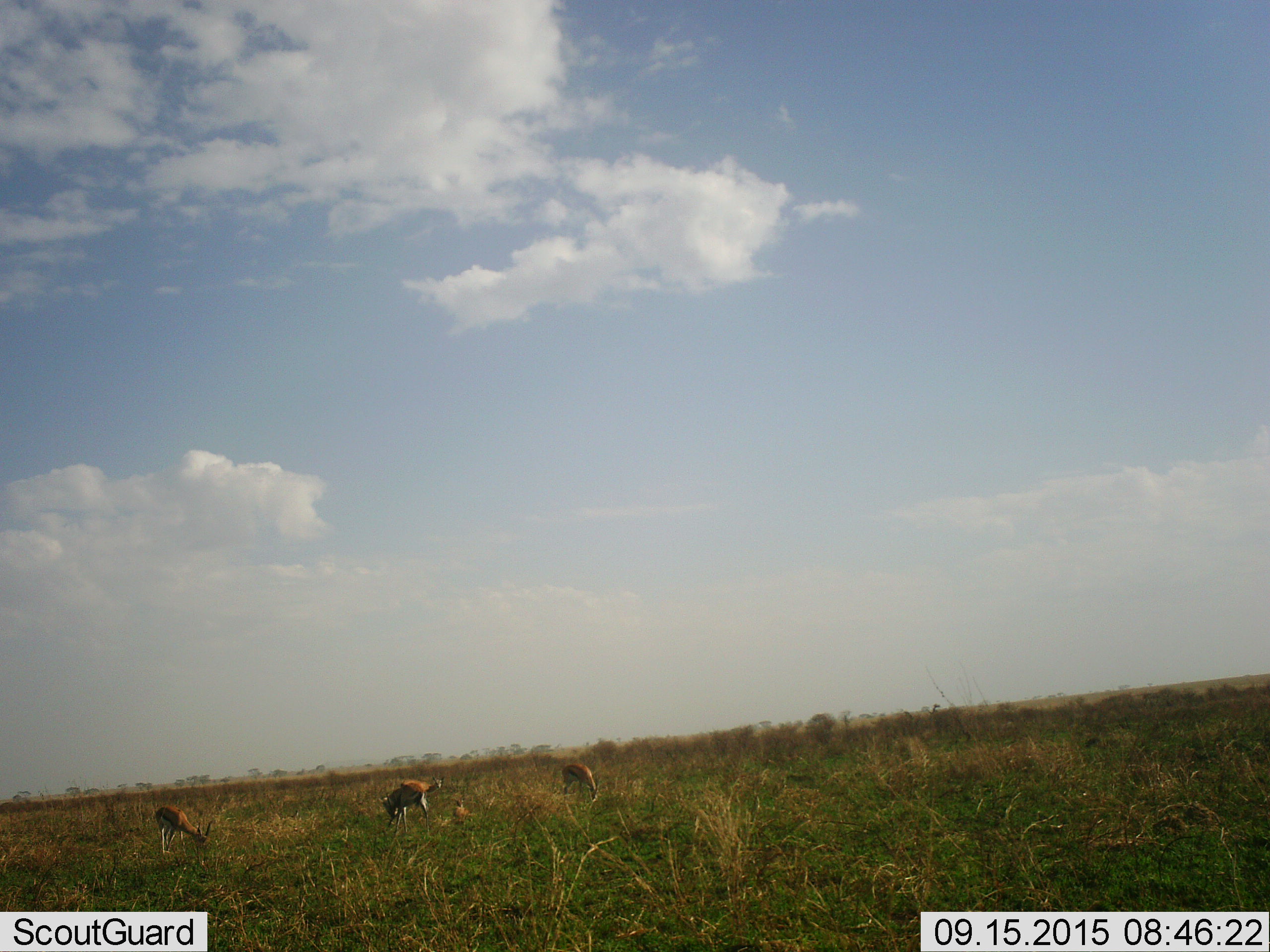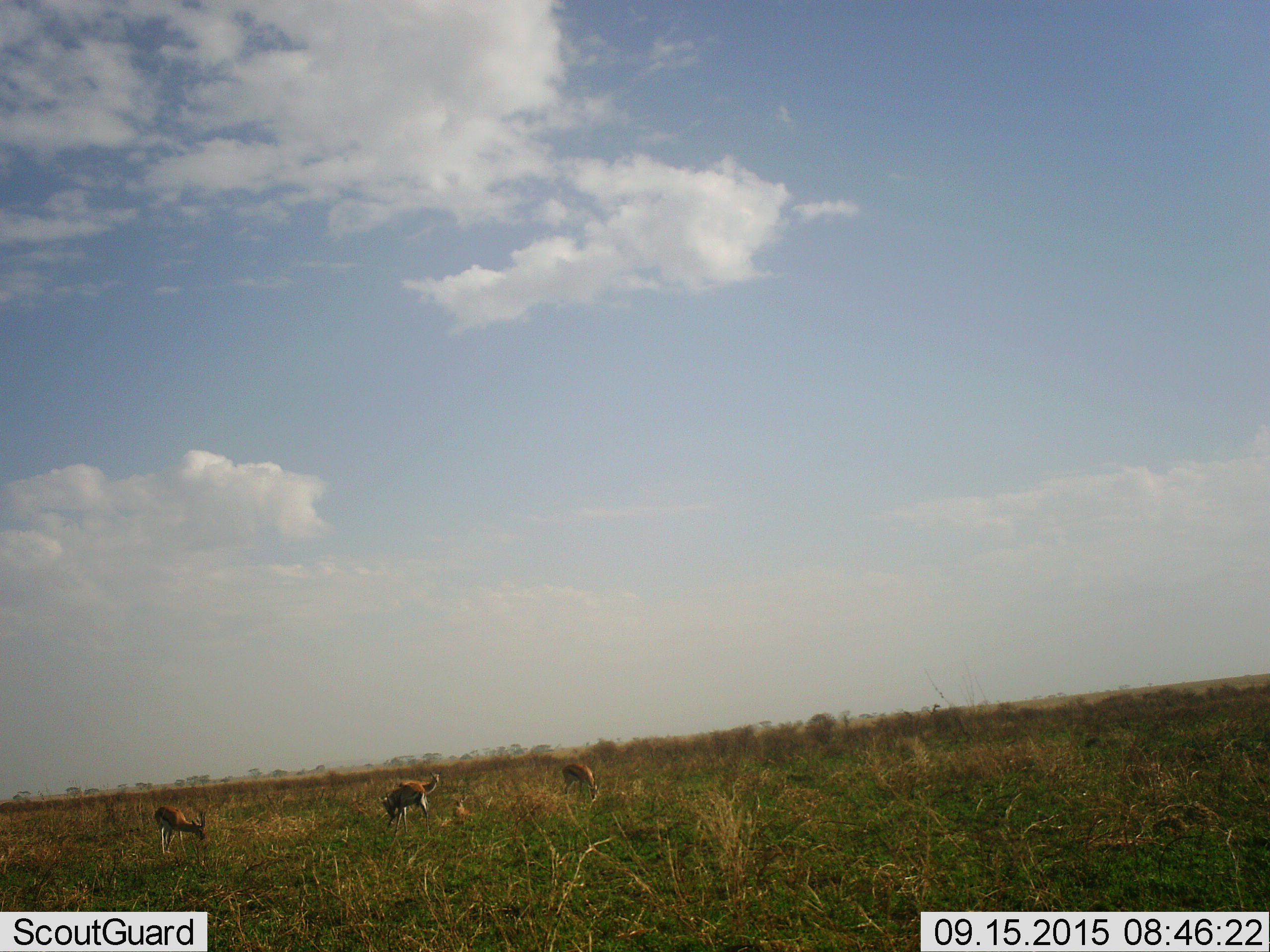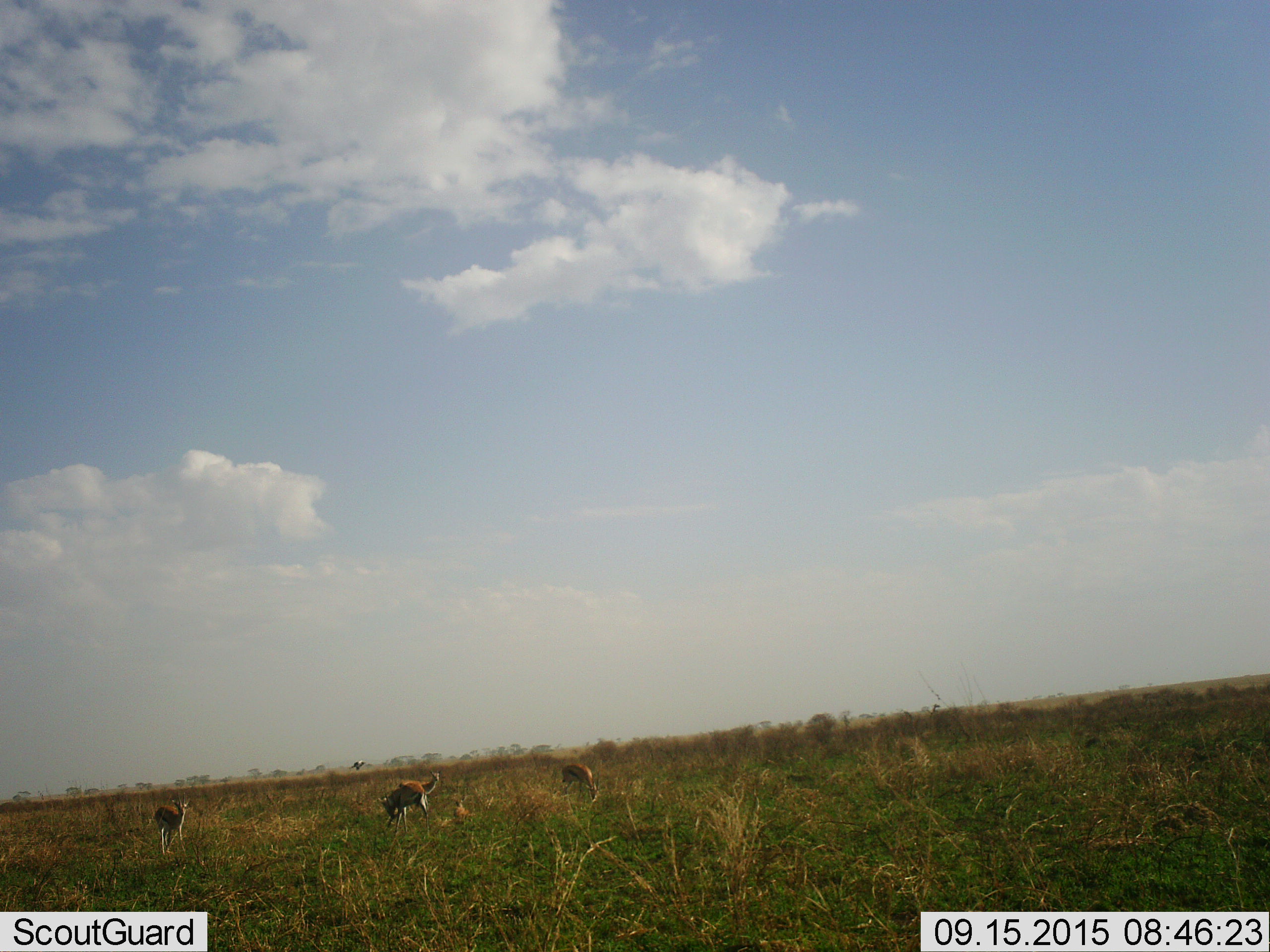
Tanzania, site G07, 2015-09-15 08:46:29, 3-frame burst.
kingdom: Animalia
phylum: Chordata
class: Mammalia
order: Artiodactyla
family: Bovidae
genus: Eudorcas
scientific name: Eudorcas thomsonii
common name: thomson's gazelle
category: gazellethomsons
Gazellethomsons (thomson's gazelle) (Eudorcas thomsonii), count 4. Behavior (volunteer vote fractions): standing 67%, resting 11%, moving 22%, interacting 0%. Young present (vote fraction): 0%. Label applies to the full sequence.